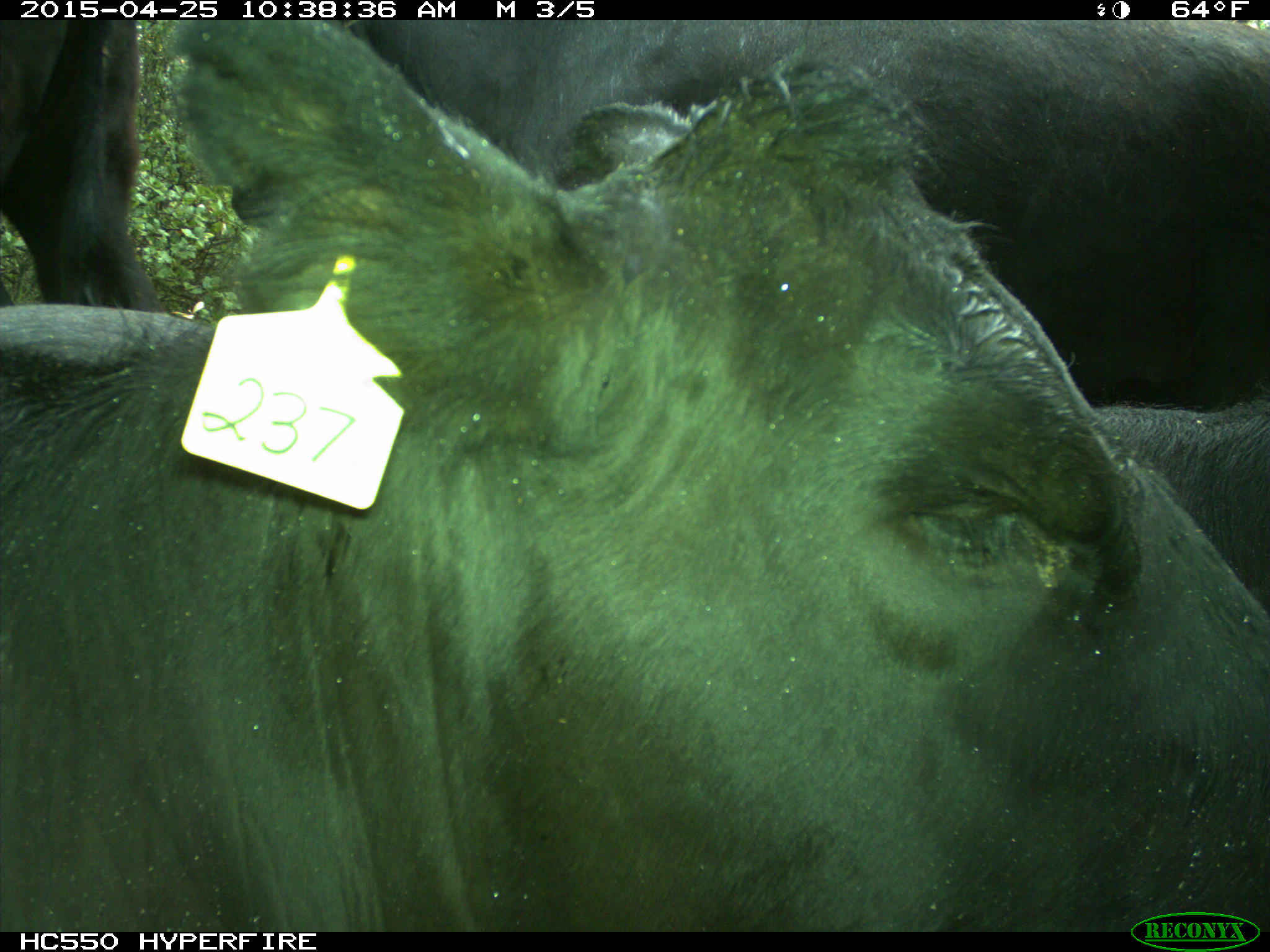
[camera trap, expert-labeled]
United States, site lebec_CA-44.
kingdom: Animalia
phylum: Chordata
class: Mammalia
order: Artiodactyla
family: Suidae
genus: Sus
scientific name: Sus scrofa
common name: wild boar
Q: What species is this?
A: Sus scrofa (wild boar).